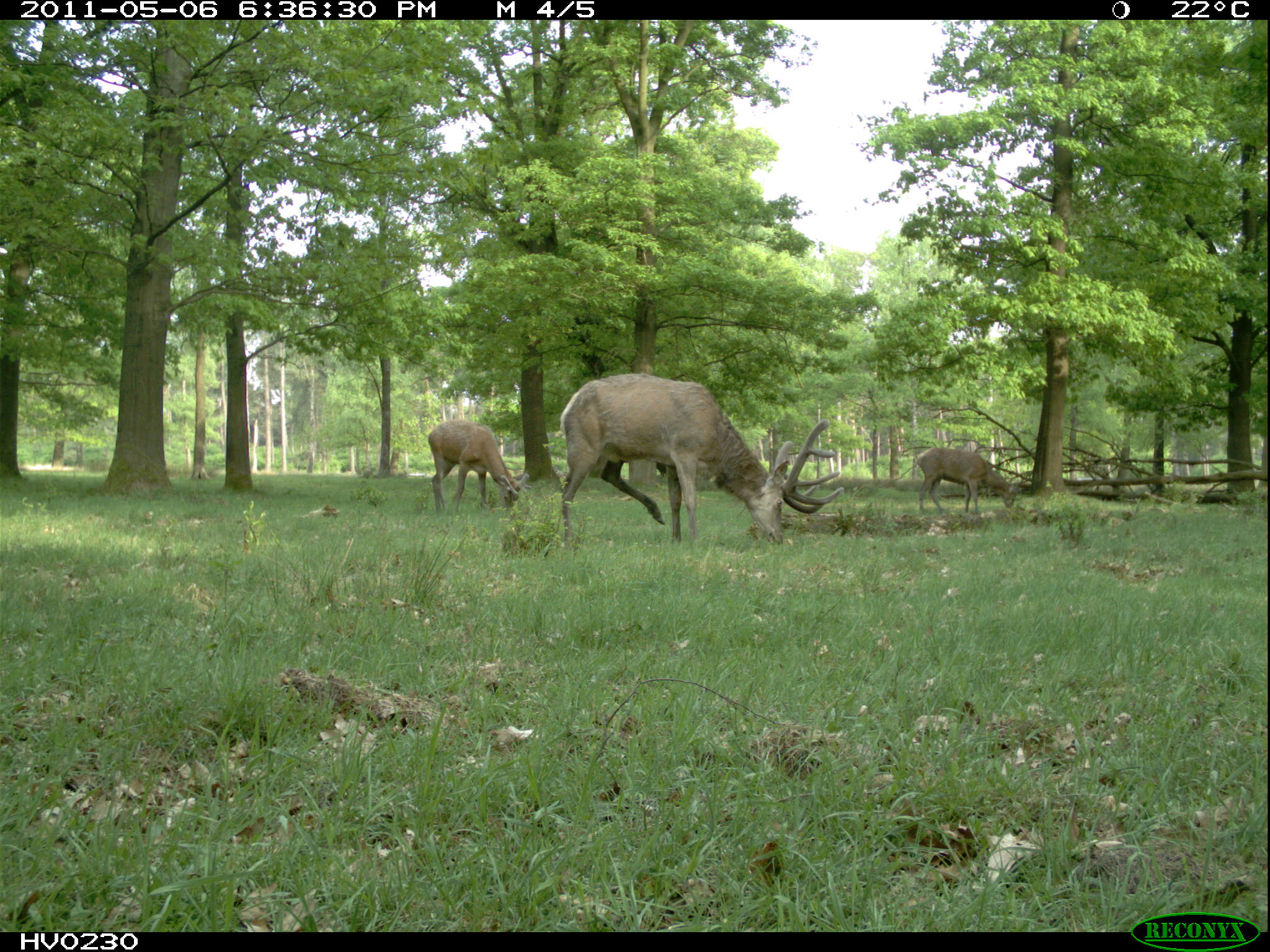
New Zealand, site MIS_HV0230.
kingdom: Animalia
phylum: Chordata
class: Mammalia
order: Artiodactyla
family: Cervidae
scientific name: Cervidae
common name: deer